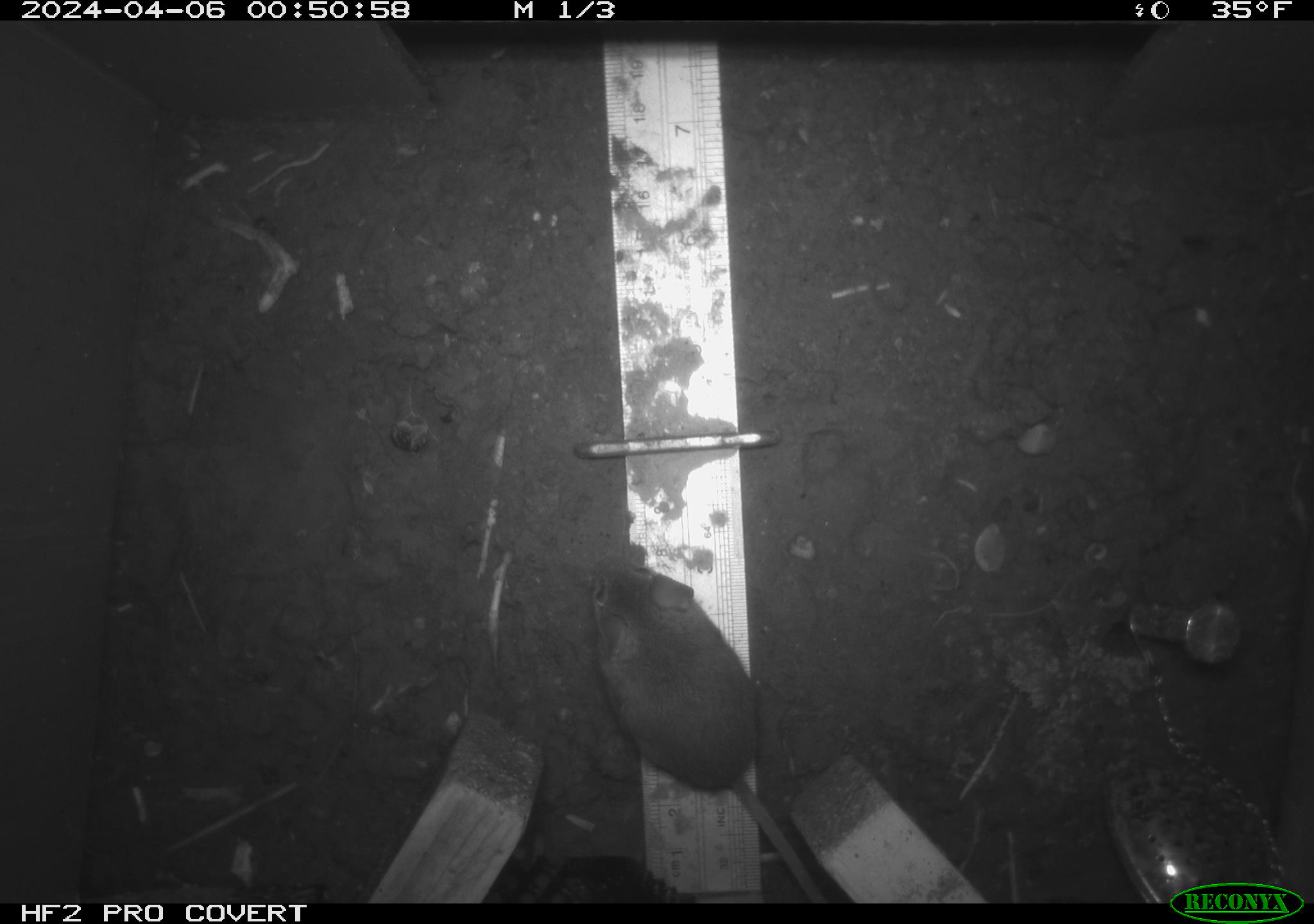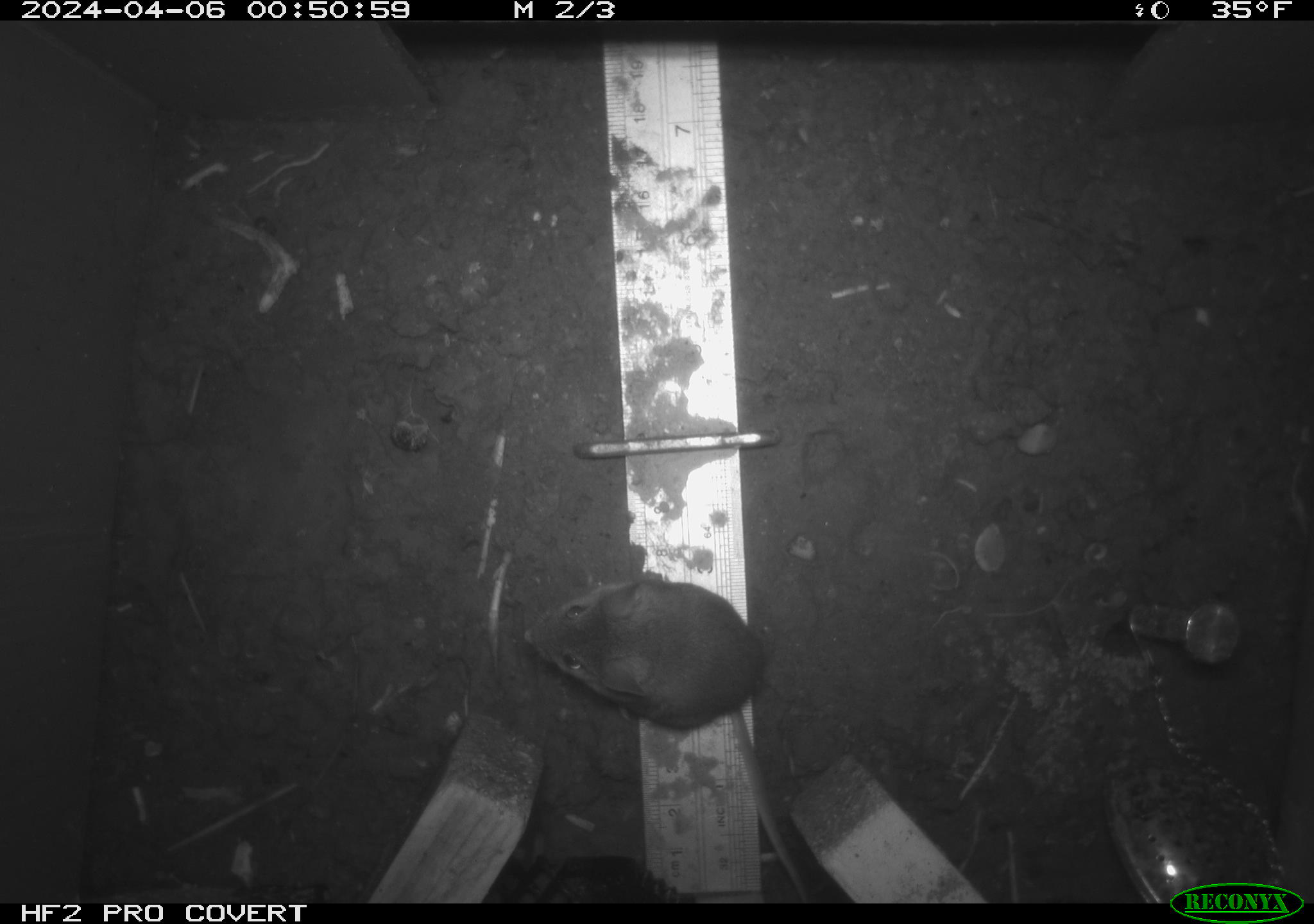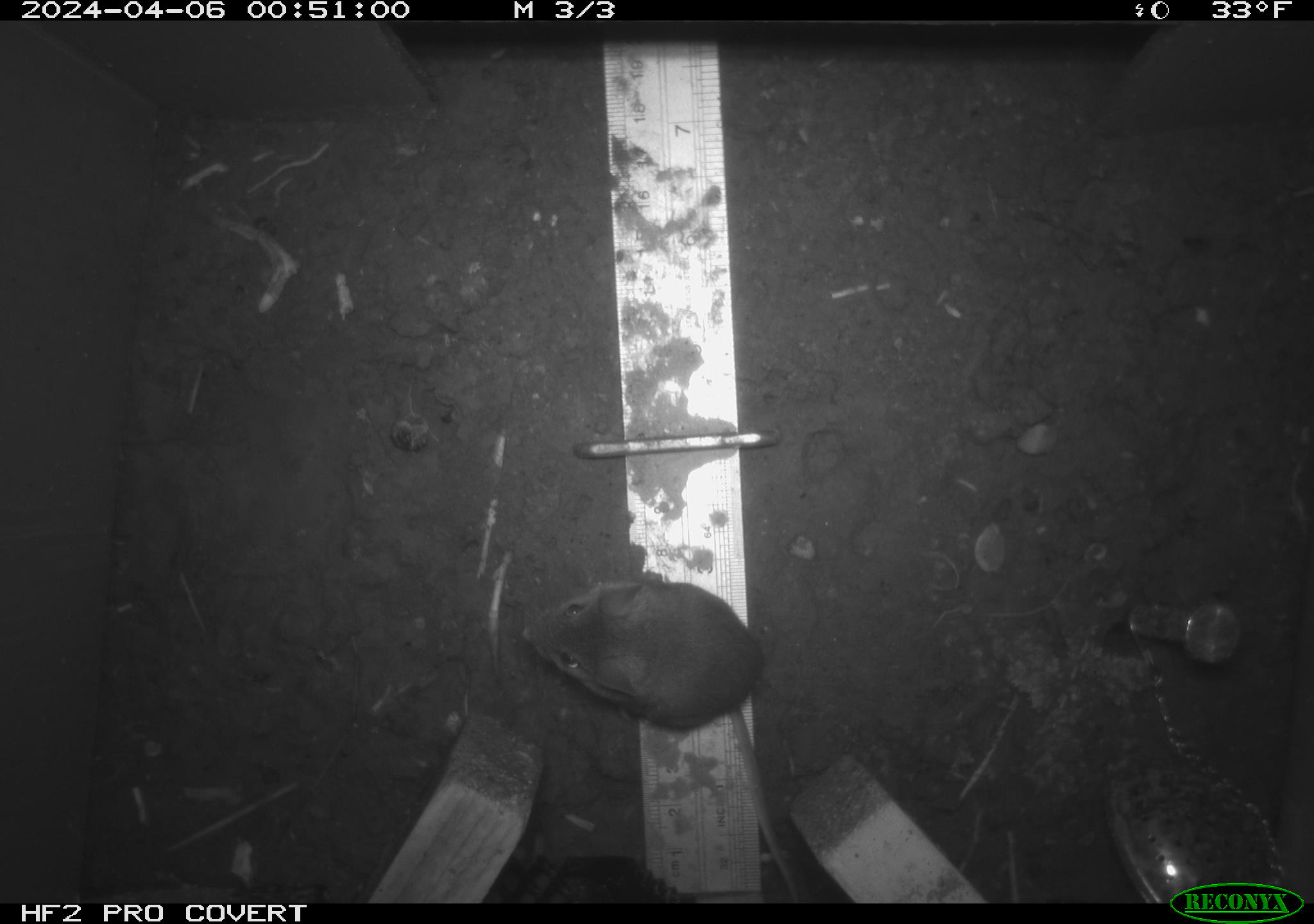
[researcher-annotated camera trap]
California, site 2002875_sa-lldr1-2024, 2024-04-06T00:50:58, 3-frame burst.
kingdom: Animalia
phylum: Chordata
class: Mammalia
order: Rodentia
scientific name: Rodentia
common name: mouse species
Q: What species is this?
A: Mouse species (Rodentia).